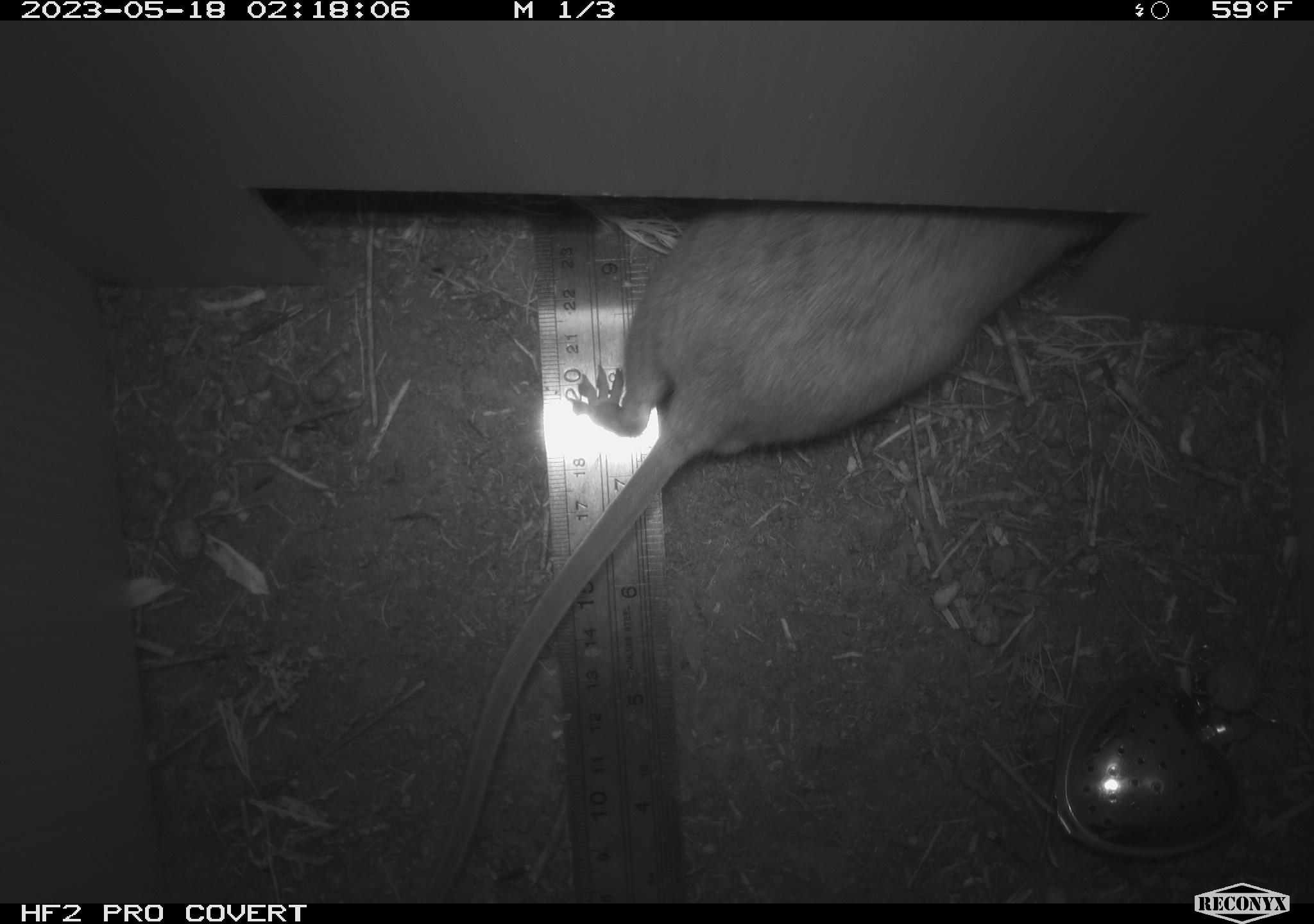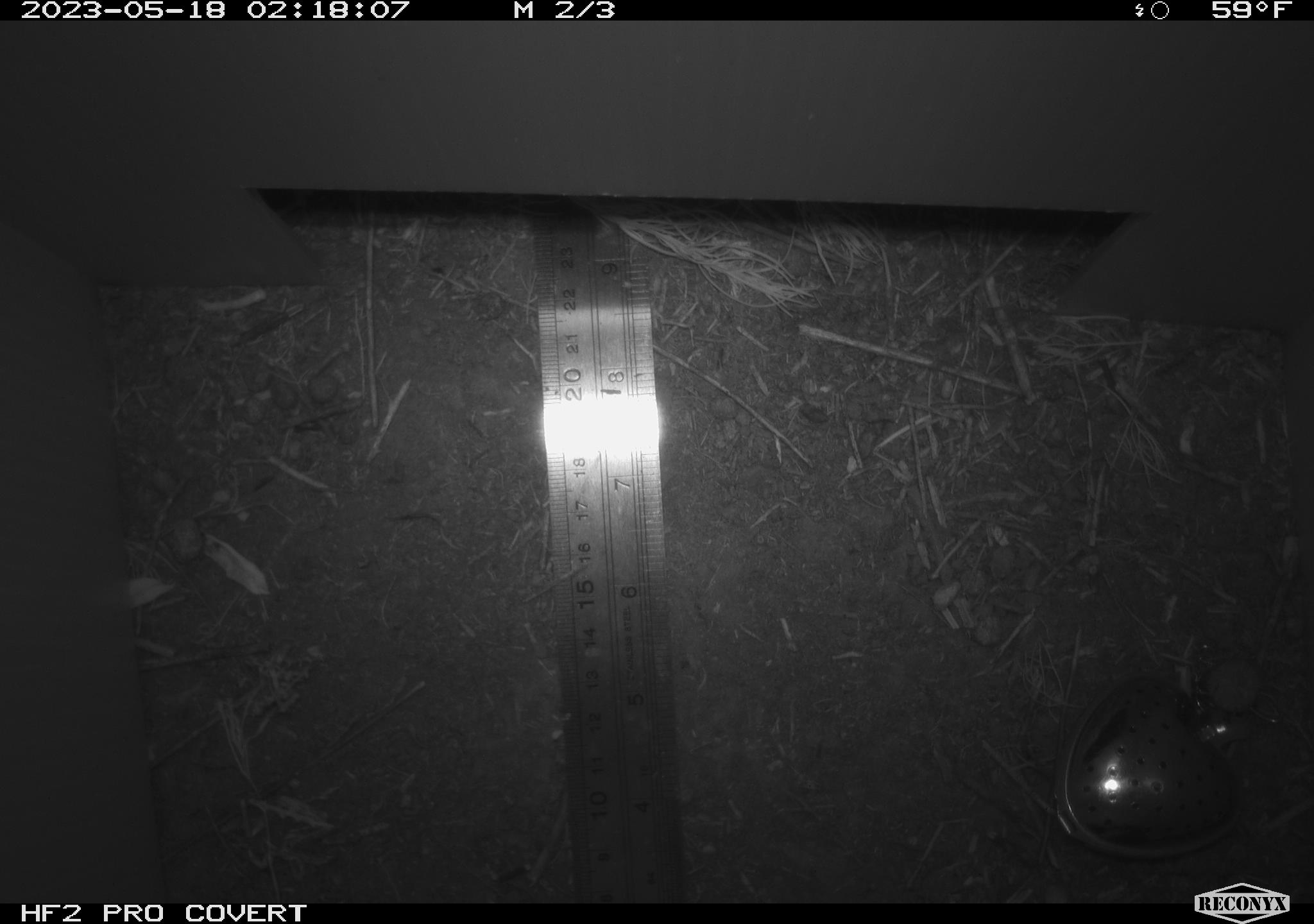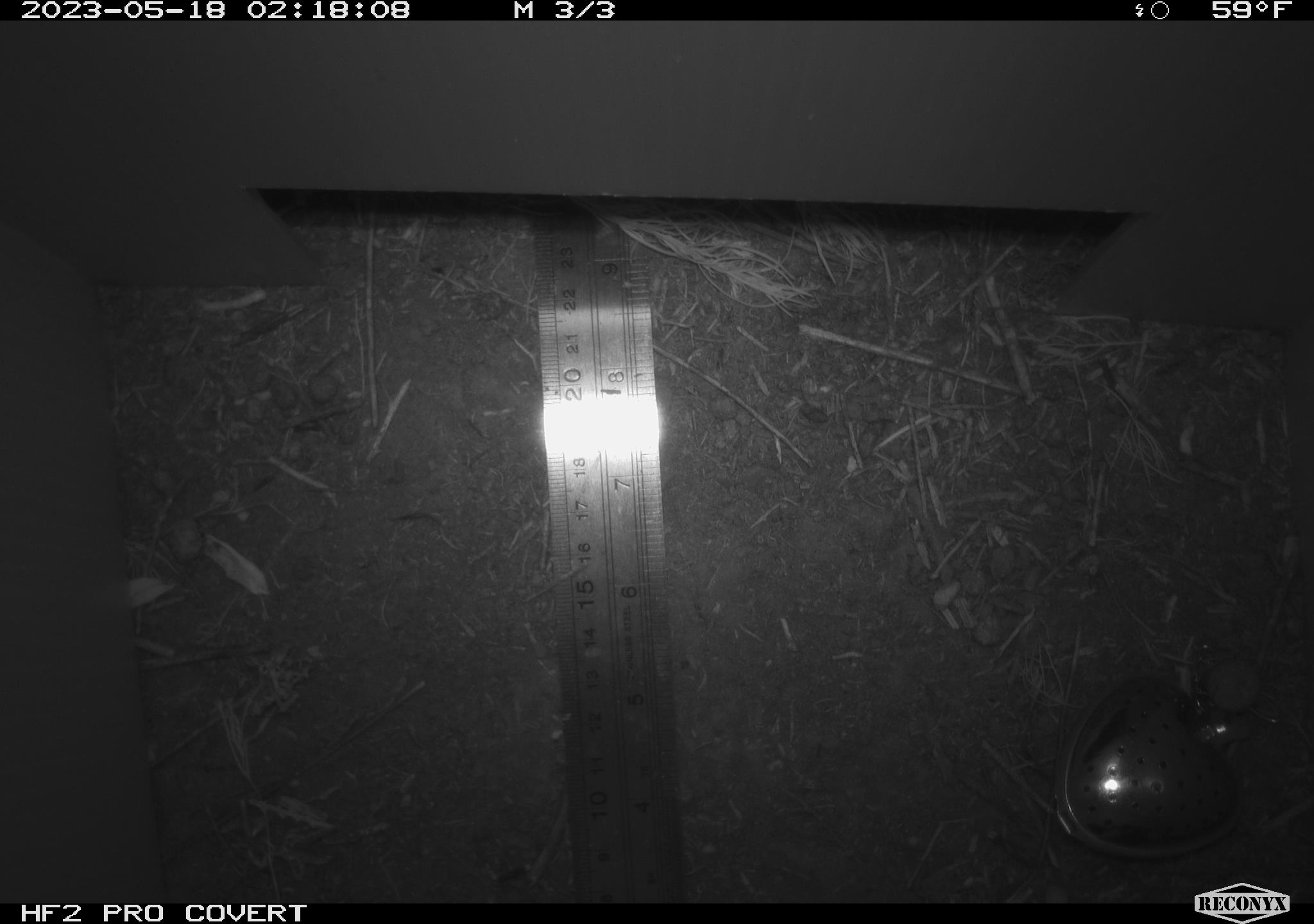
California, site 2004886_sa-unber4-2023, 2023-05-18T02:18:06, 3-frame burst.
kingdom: Animalia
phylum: Chordata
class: Mammalia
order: Rodentia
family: Cricetidae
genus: Neotoma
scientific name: Neotoma lepida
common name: desert woodrat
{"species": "desert woodrat (Neotoma lepida)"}